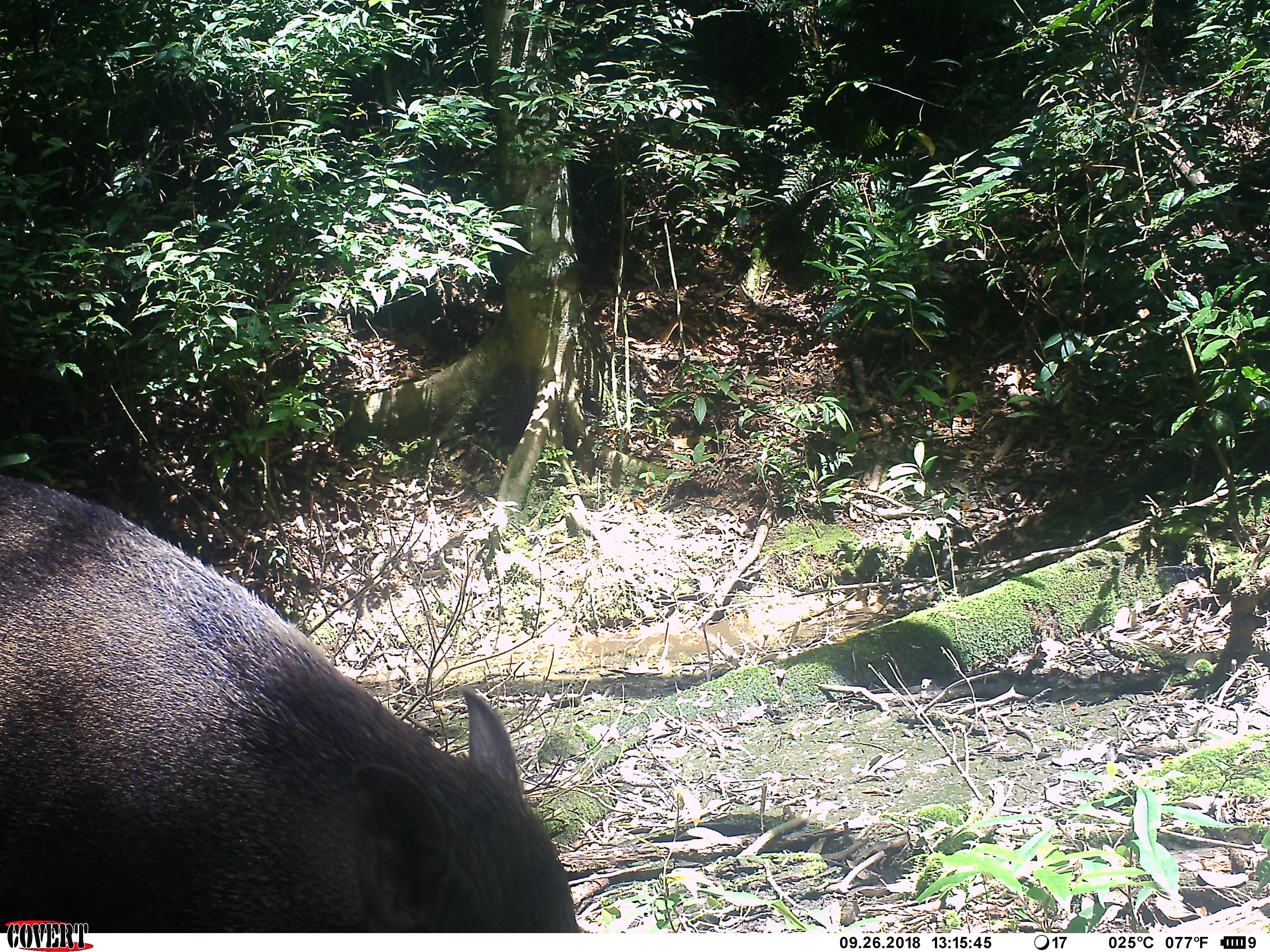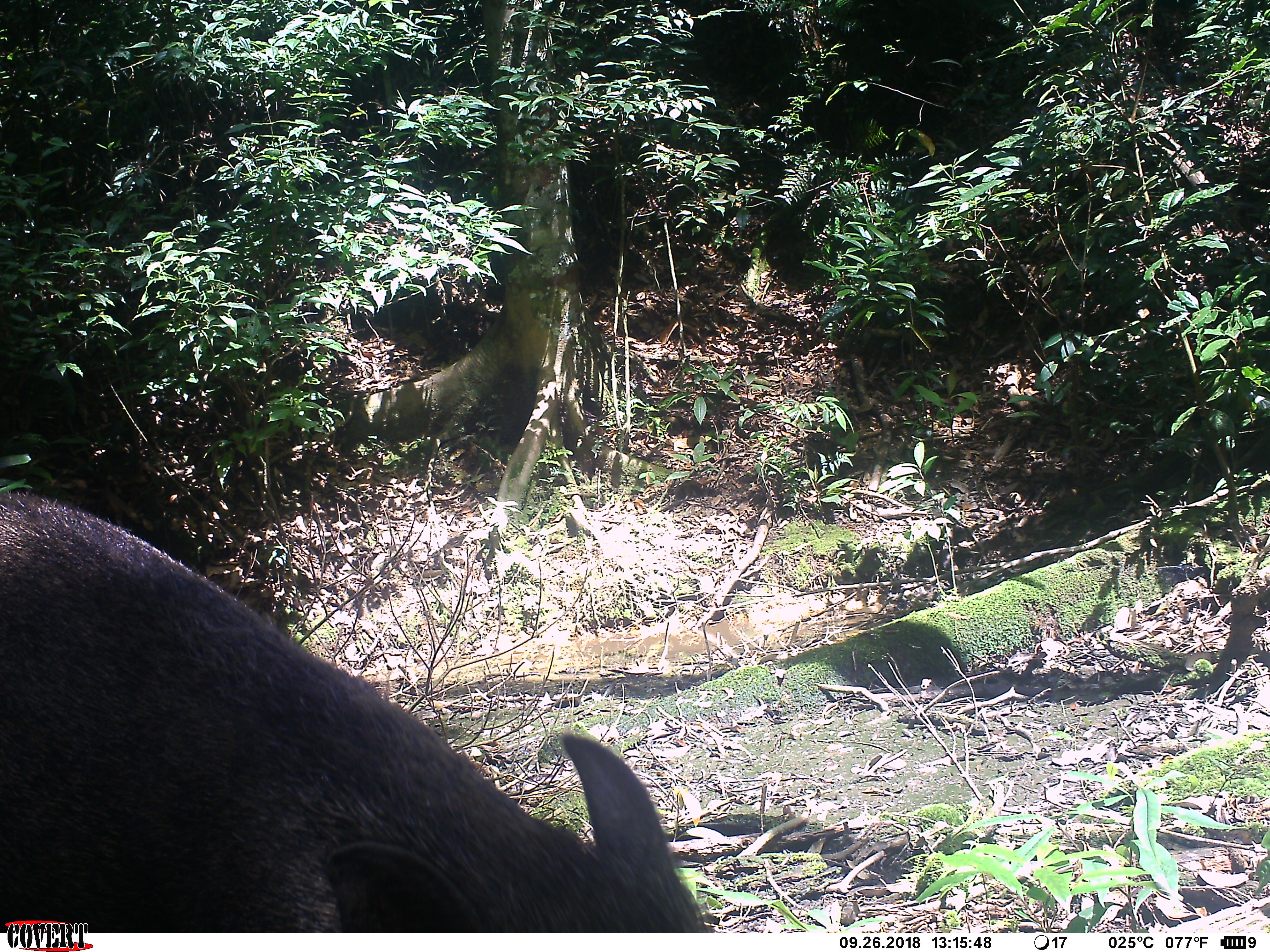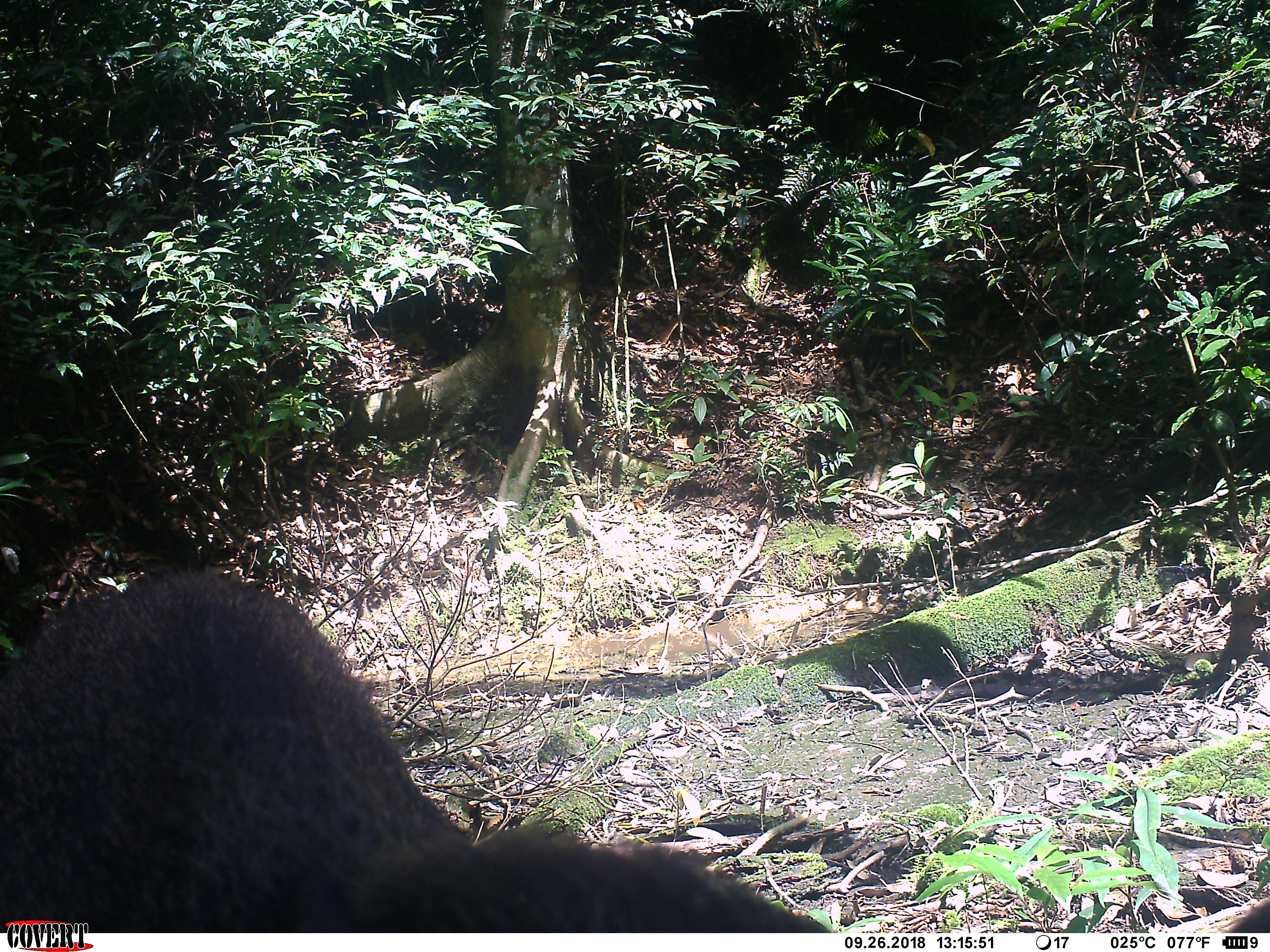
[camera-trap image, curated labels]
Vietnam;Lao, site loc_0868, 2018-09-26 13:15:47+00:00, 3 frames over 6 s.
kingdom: Animalia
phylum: Chordata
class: Mammalia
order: Artiodactyla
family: Suidae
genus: Sus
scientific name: Sus scrofa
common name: eurasian wild pig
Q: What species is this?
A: Eurasian wild pig (Sus scrofa).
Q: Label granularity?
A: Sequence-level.